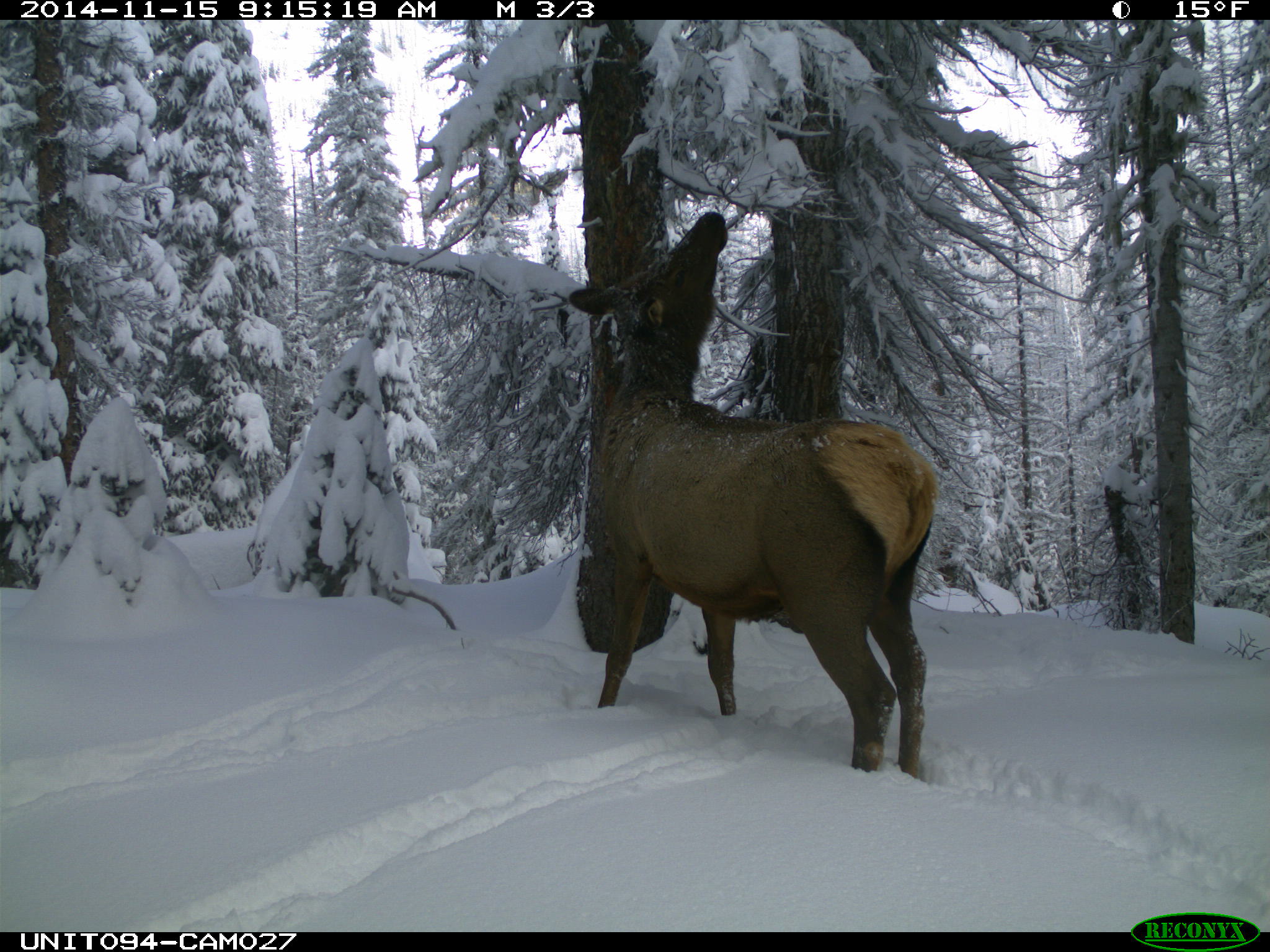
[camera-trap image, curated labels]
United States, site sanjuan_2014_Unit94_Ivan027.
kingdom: Animalia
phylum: Chordata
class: Mammalia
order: Artiodactyla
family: Cervidae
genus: Cervus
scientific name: Cervus elaphus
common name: red deer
Cervus elaphus (red deer).